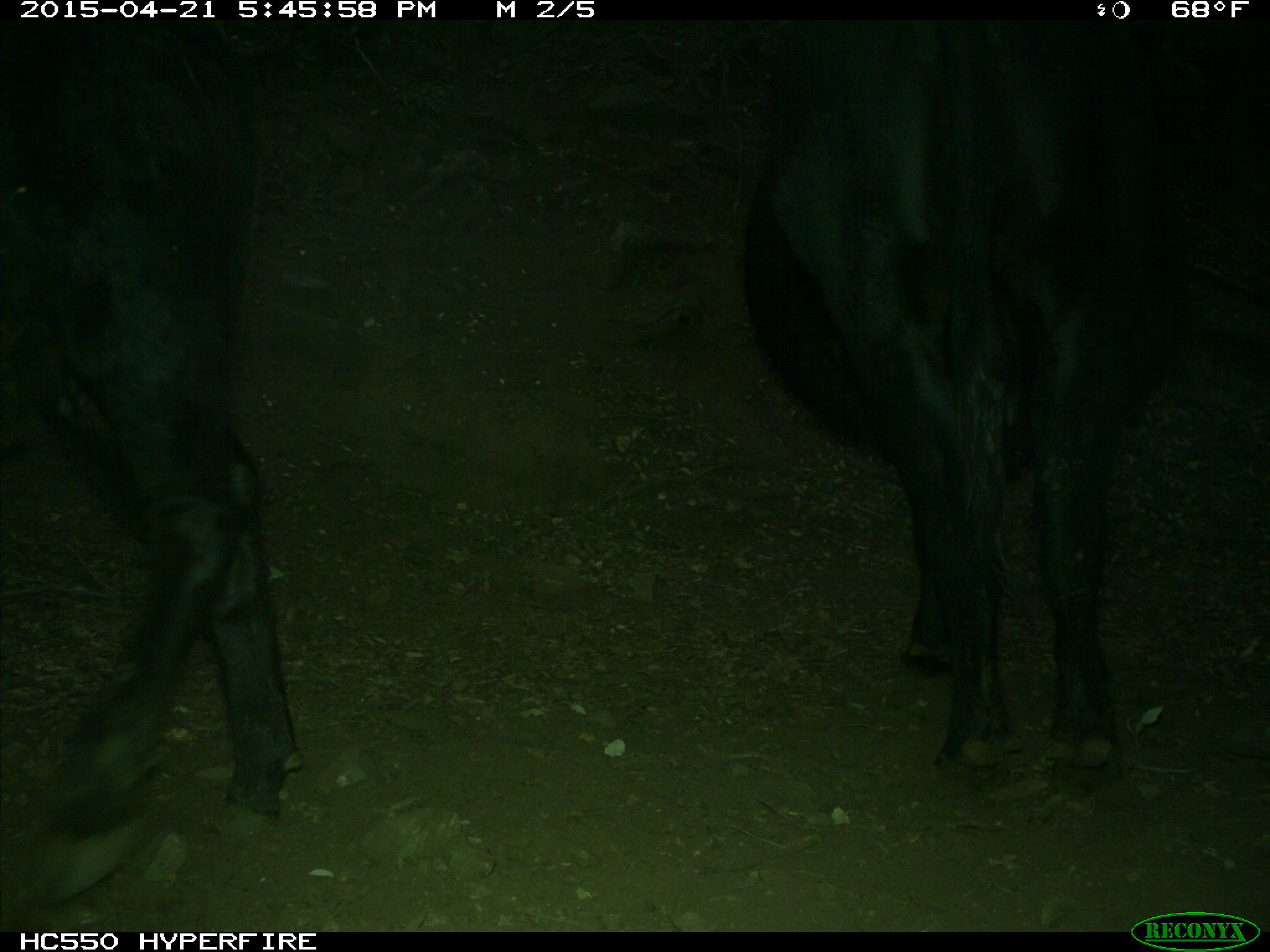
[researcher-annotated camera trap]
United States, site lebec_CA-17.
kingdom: Animalia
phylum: Chordata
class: Mammalia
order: Artiodactyla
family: Bovidae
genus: Bos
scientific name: Bos taurus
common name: domestic cow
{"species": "Bos taurus (domestic cow)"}